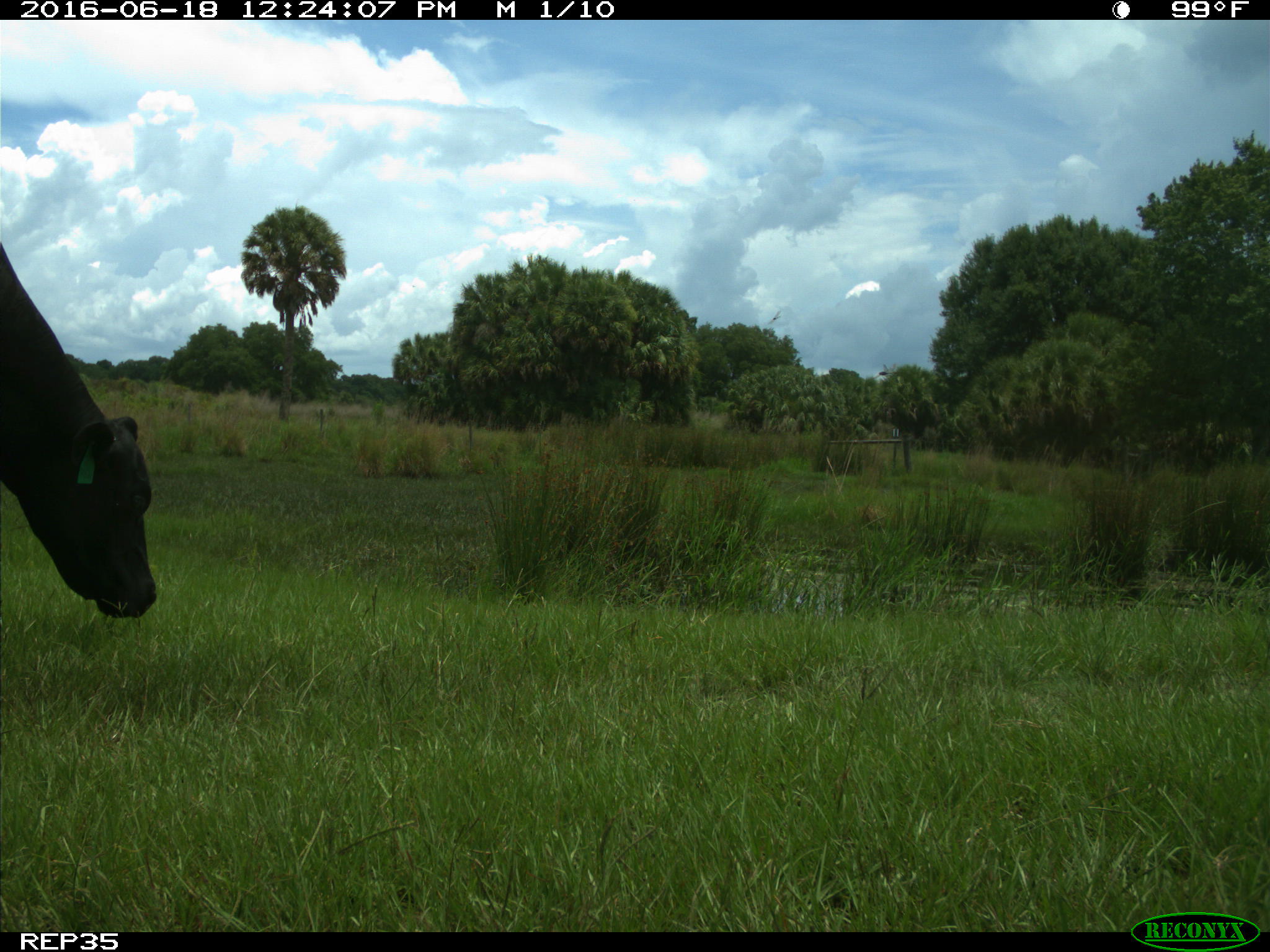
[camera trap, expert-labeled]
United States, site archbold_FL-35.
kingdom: Animalia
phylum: Chordata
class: Mammalia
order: Artiodactyla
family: Bovidae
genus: Bos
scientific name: Bos taurus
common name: domestic cow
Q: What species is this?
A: Bos taurus (domestic cow).